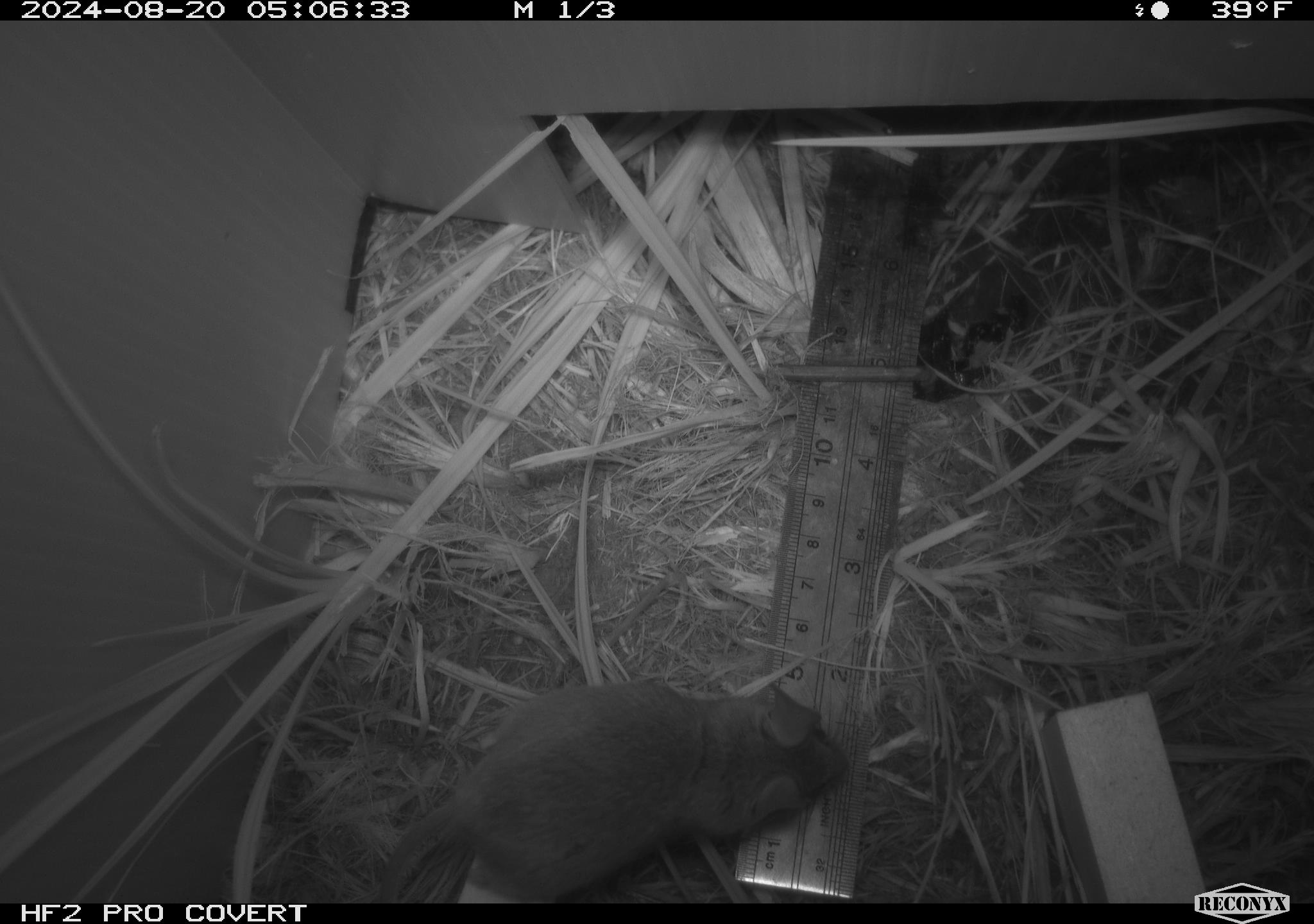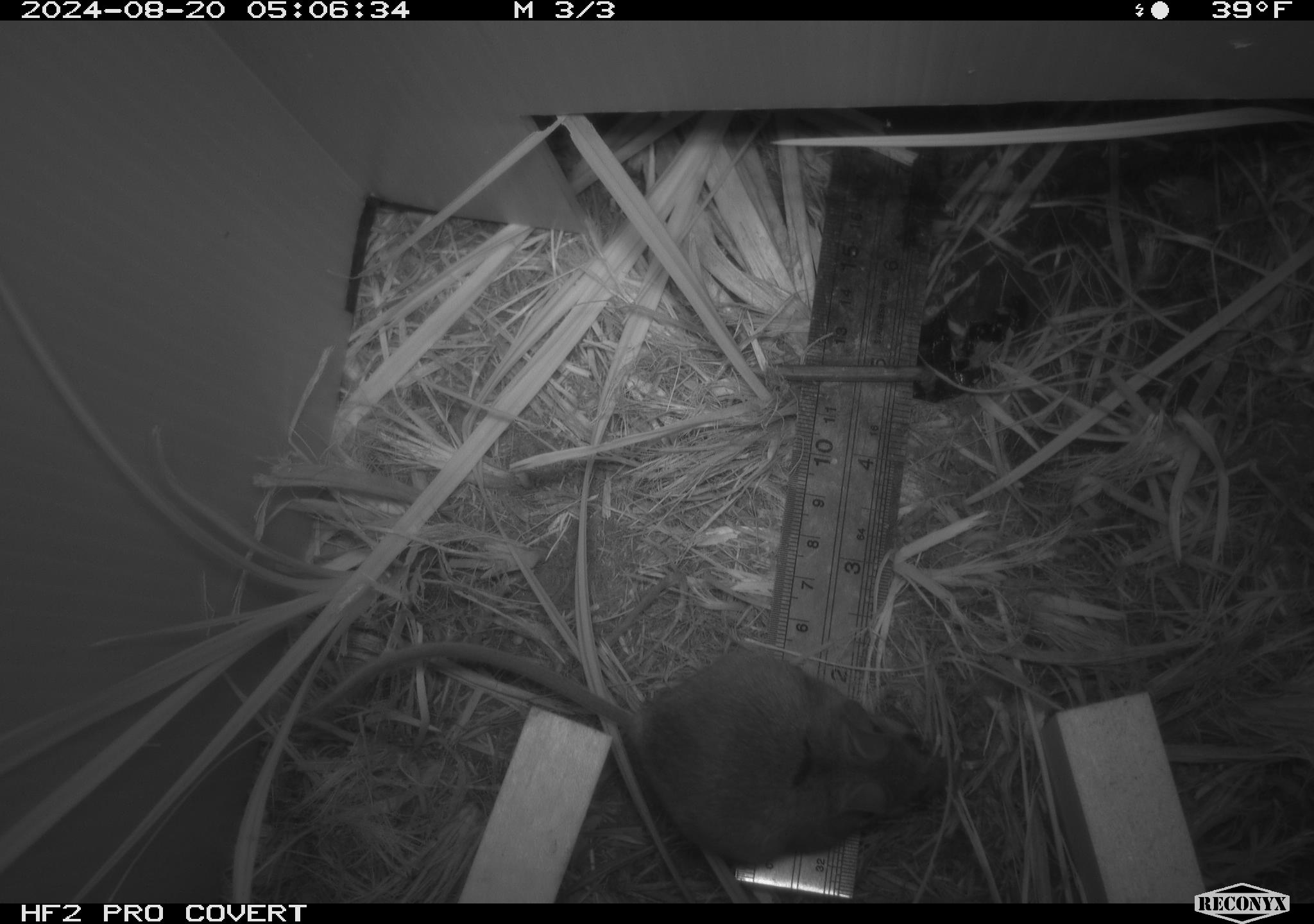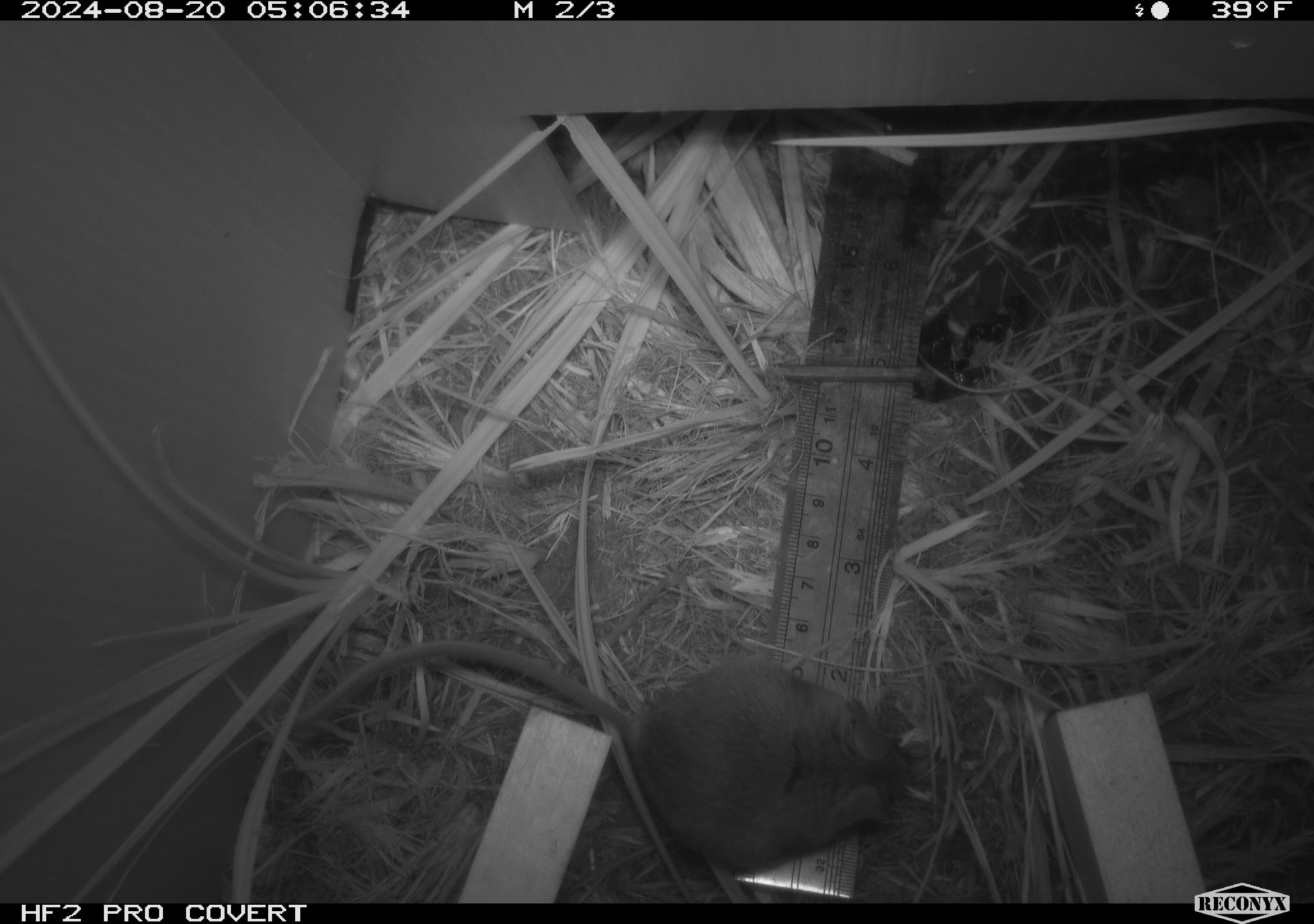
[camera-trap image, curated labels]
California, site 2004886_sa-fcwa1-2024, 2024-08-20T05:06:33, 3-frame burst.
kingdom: Animalia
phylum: Chordata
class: Mammalia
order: Rodentia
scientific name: Rodentia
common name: mouse species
Mouse species (Rodentia).